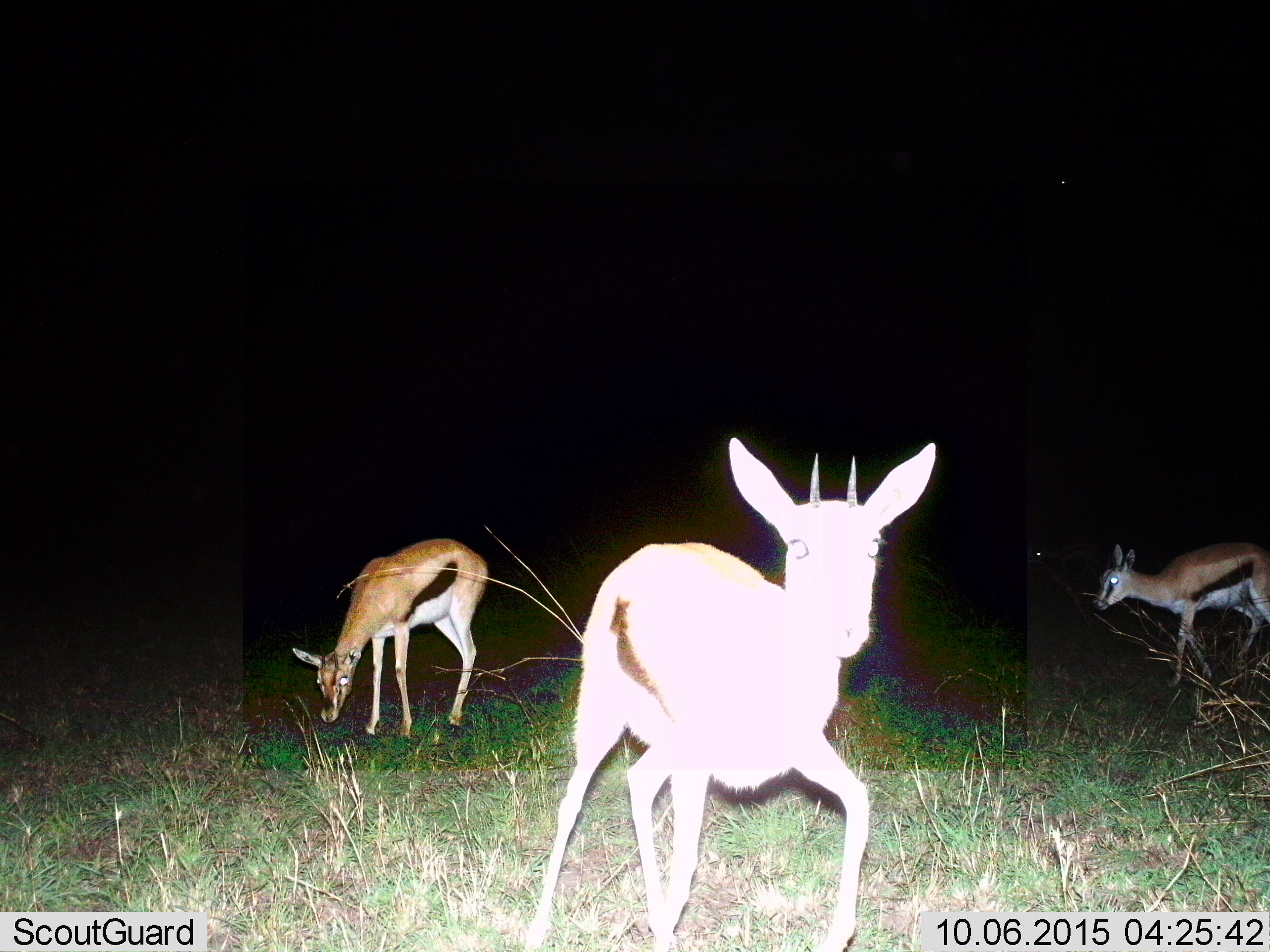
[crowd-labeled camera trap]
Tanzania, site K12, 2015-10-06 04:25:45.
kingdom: Animalia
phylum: Chordata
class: Mammalia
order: Artiodactyla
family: Bovidae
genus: Eudorcas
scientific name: Eudorcas thomsonii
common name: thomson's gazelle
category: gazellethomsons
Gazellethomsons (thomson's gazelle) (Eudorcas thomsonii), count 3. Behavior (volunteer vote fractions): standing 70%, resting 0%, moving 60%, interacting 0%. Young present (vote fraction): 20%. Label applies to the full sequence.